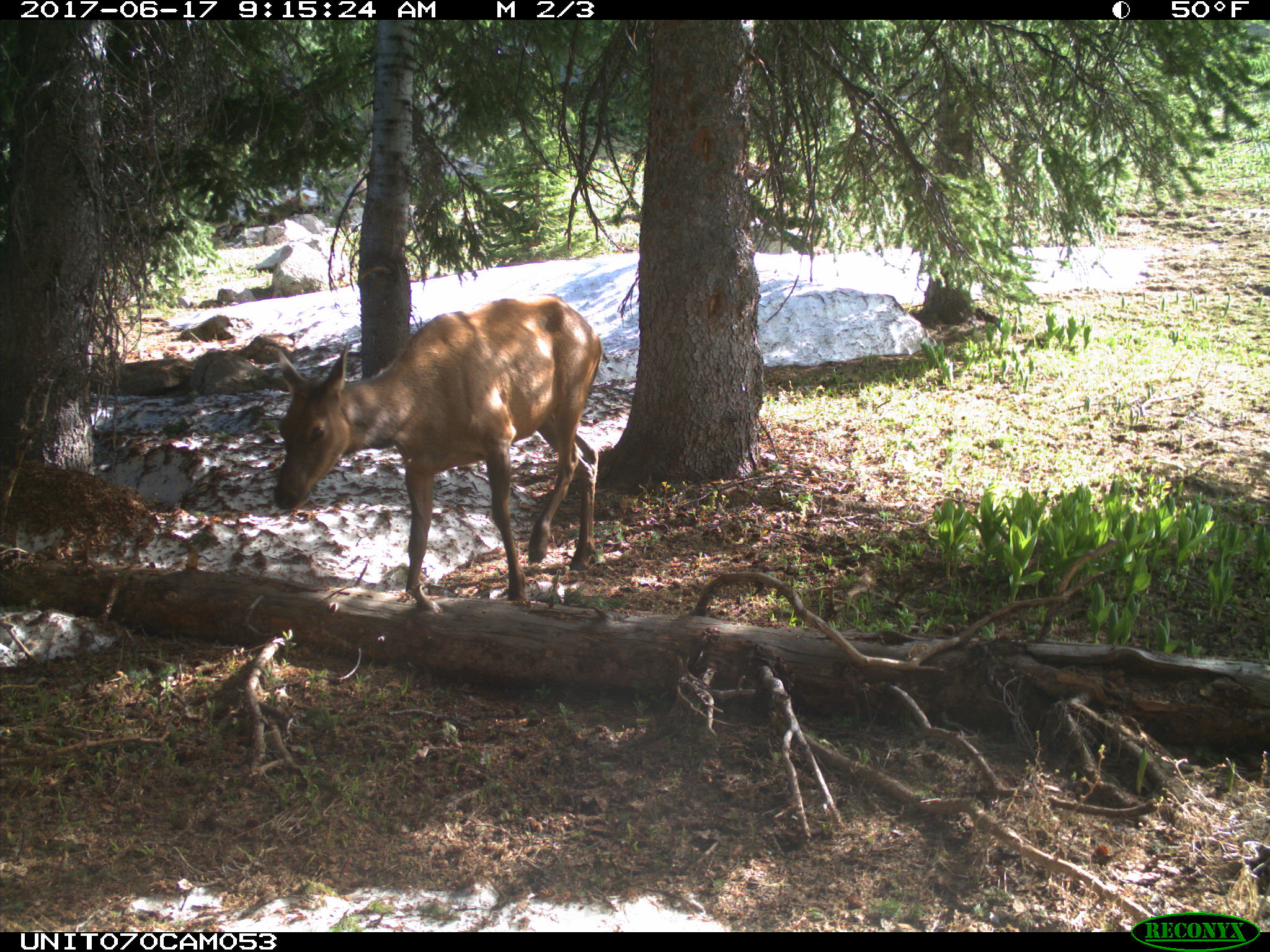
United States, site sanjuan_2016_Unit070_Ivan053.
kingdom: Animalia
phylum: Chordata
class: Mammalia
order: Artiodactyla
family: Cervidae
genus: Cervus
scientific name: Cervus elaphus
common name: red deer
Cervus elaphus (red deer).